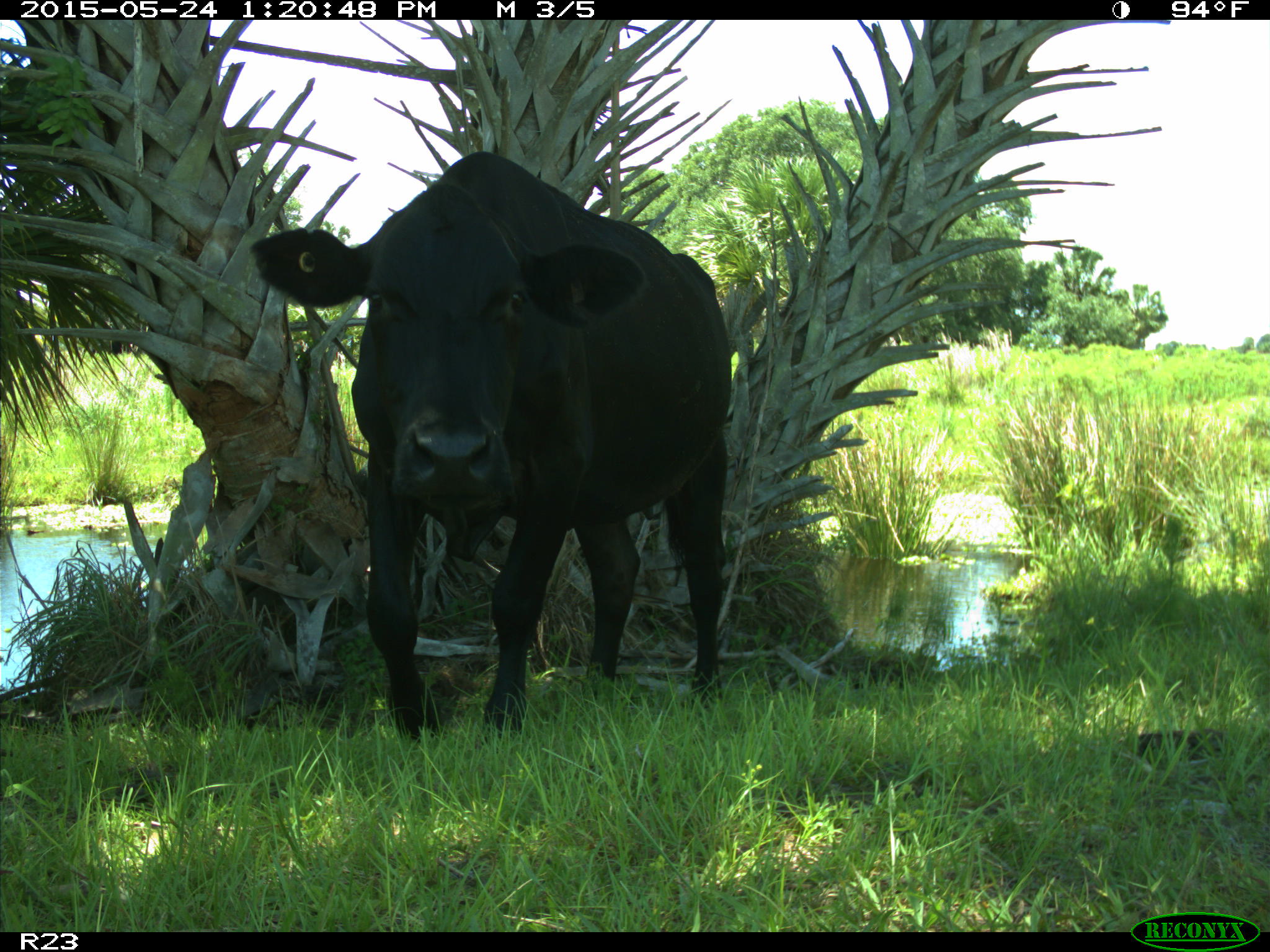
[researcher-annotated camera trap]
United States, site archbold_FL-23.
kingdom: Animalia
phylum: Chordata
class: Mammalia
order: Artiodactyla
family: Bovidae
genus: Bos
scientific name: Bos taurus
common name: domestic cow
Bos taurus (domestic cow).